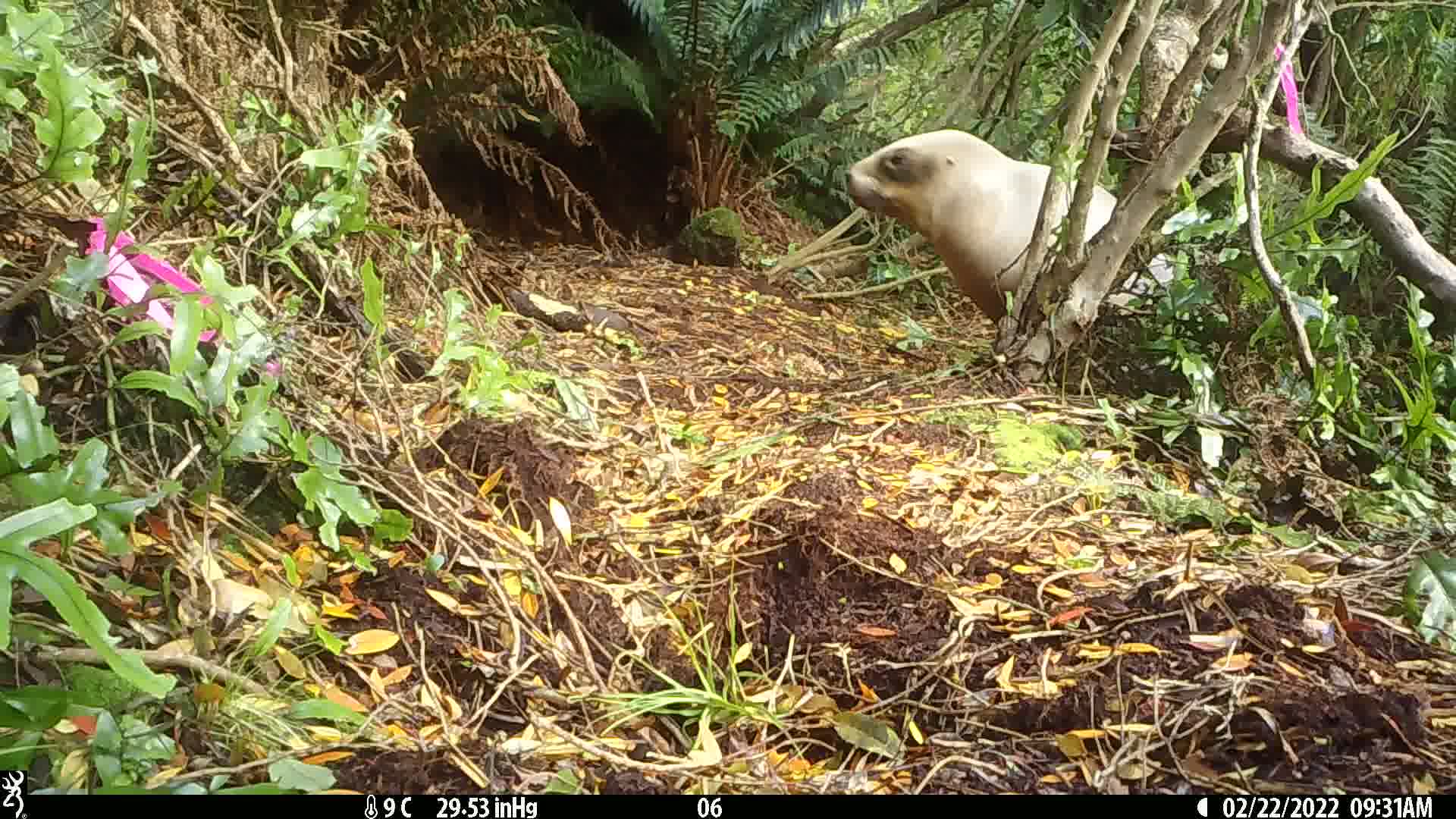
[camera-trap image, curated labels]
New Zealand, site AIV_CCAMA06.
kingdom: Animalia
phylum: Chordata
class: Mammalia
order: Carnivora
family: Otariidae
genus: Phocarctos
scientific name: Phocarctos hookeri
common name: new zealand sea lion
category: sealion